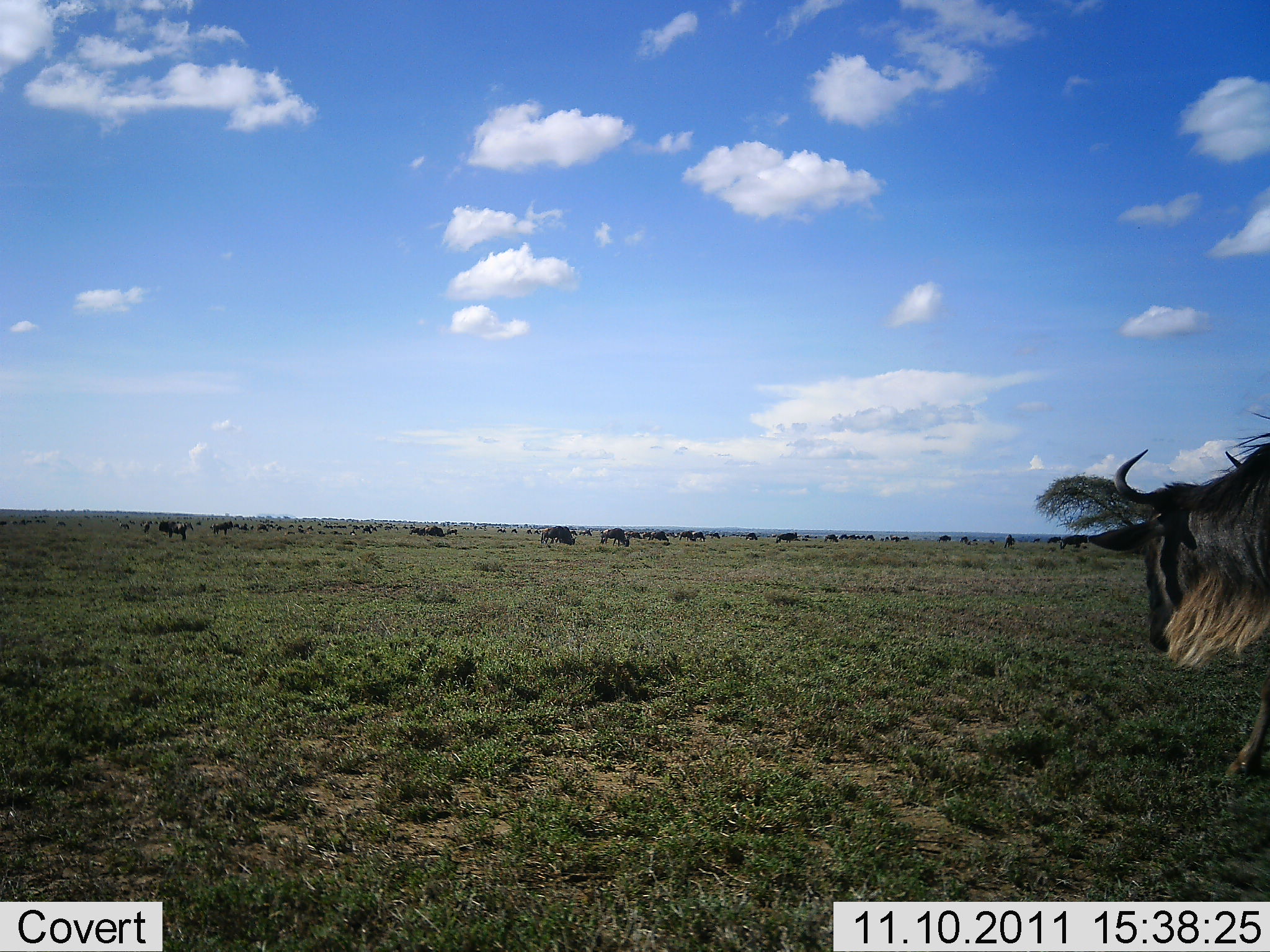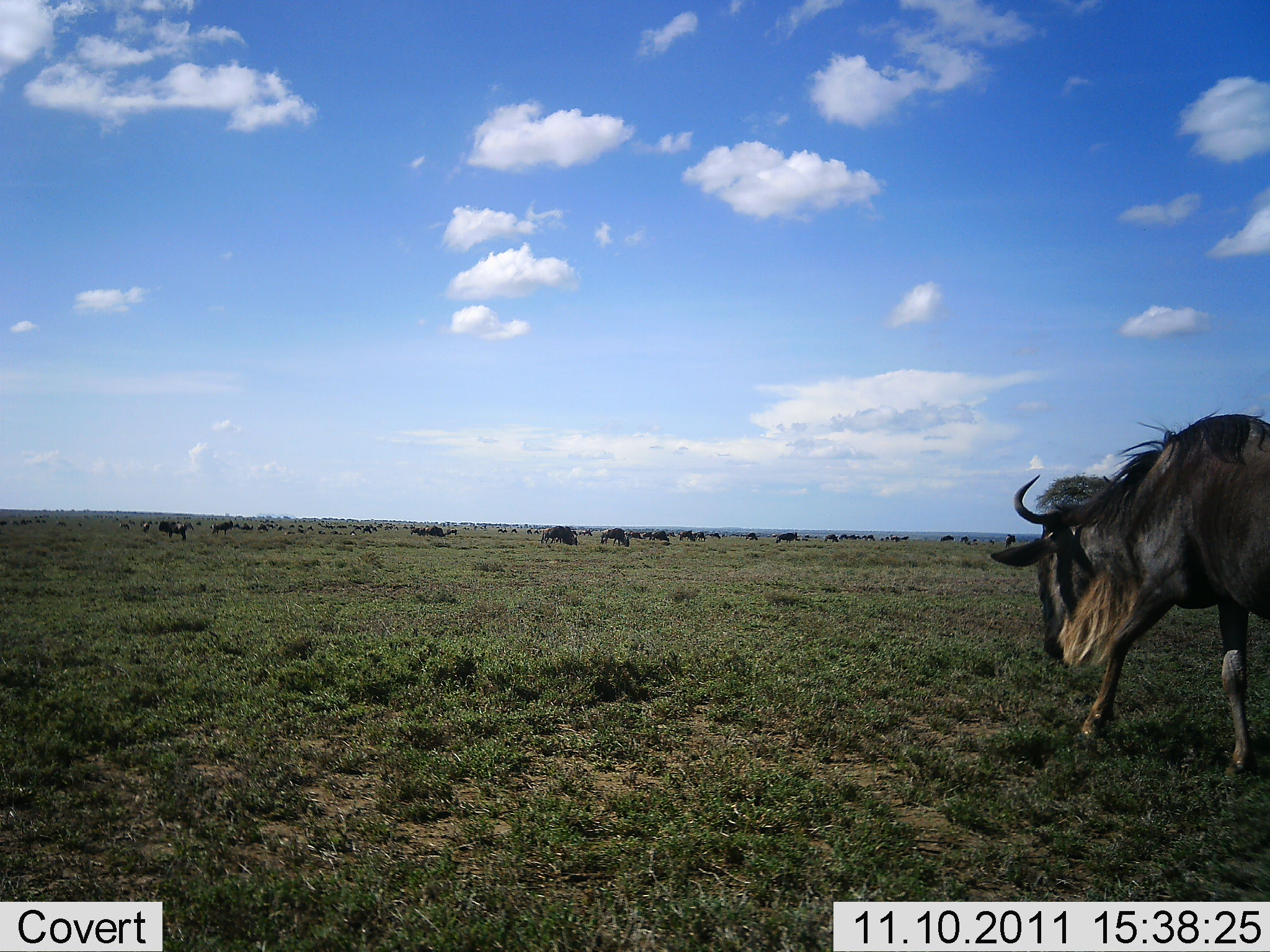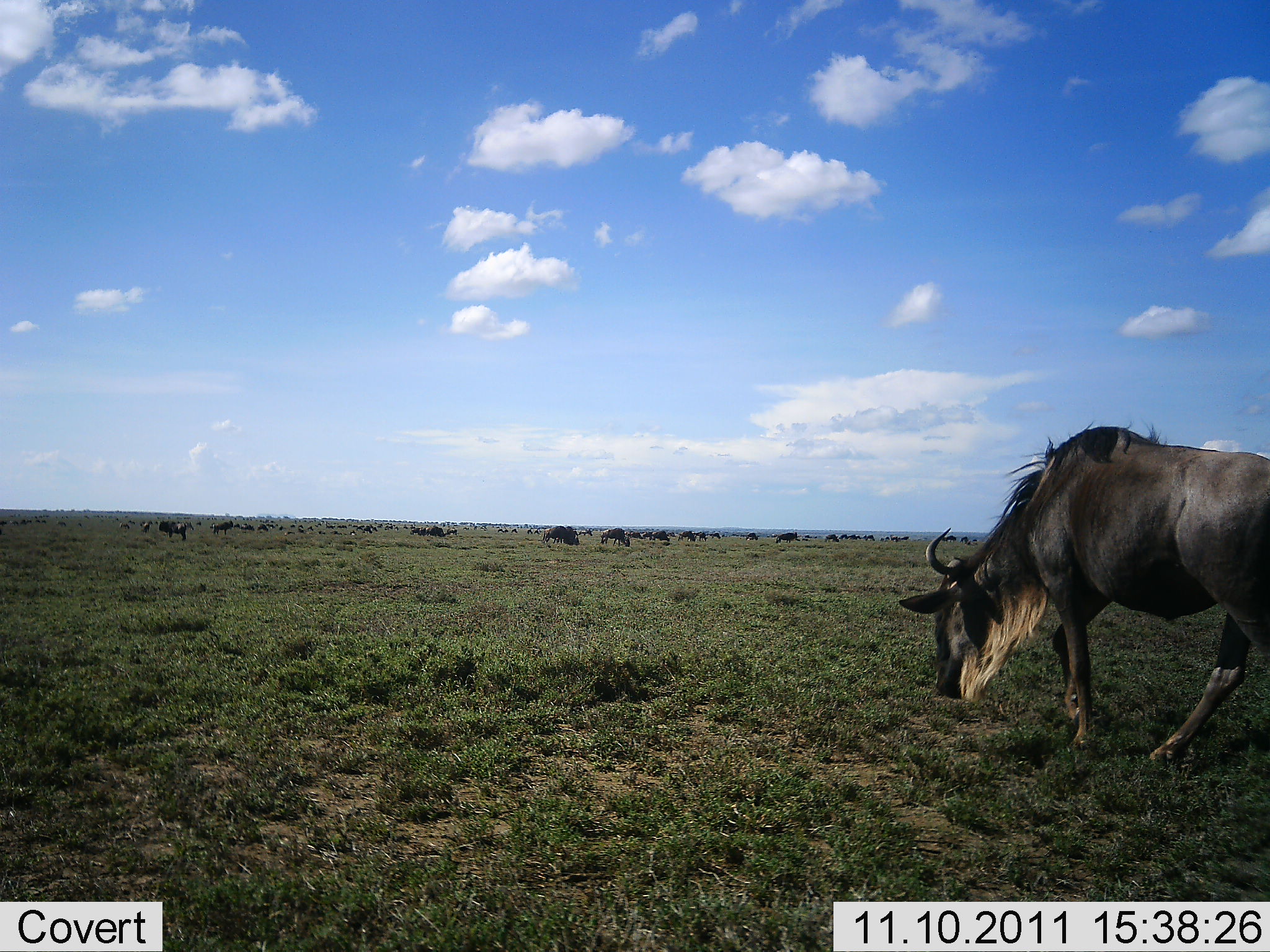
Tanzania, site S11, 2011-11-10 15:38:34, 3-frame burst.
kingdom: Animalia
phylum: Chordata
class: Mammalia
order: Artiodactyla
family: Bovidae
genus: Connochaetes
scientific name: Connochaetes taurinus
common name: blue wildebeest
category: wildebeest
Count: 11-50.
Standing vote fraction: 38%.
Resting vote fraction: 0%.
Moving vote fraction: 54%.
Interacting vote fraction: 0%.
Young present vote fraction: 0%.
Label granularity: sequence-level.